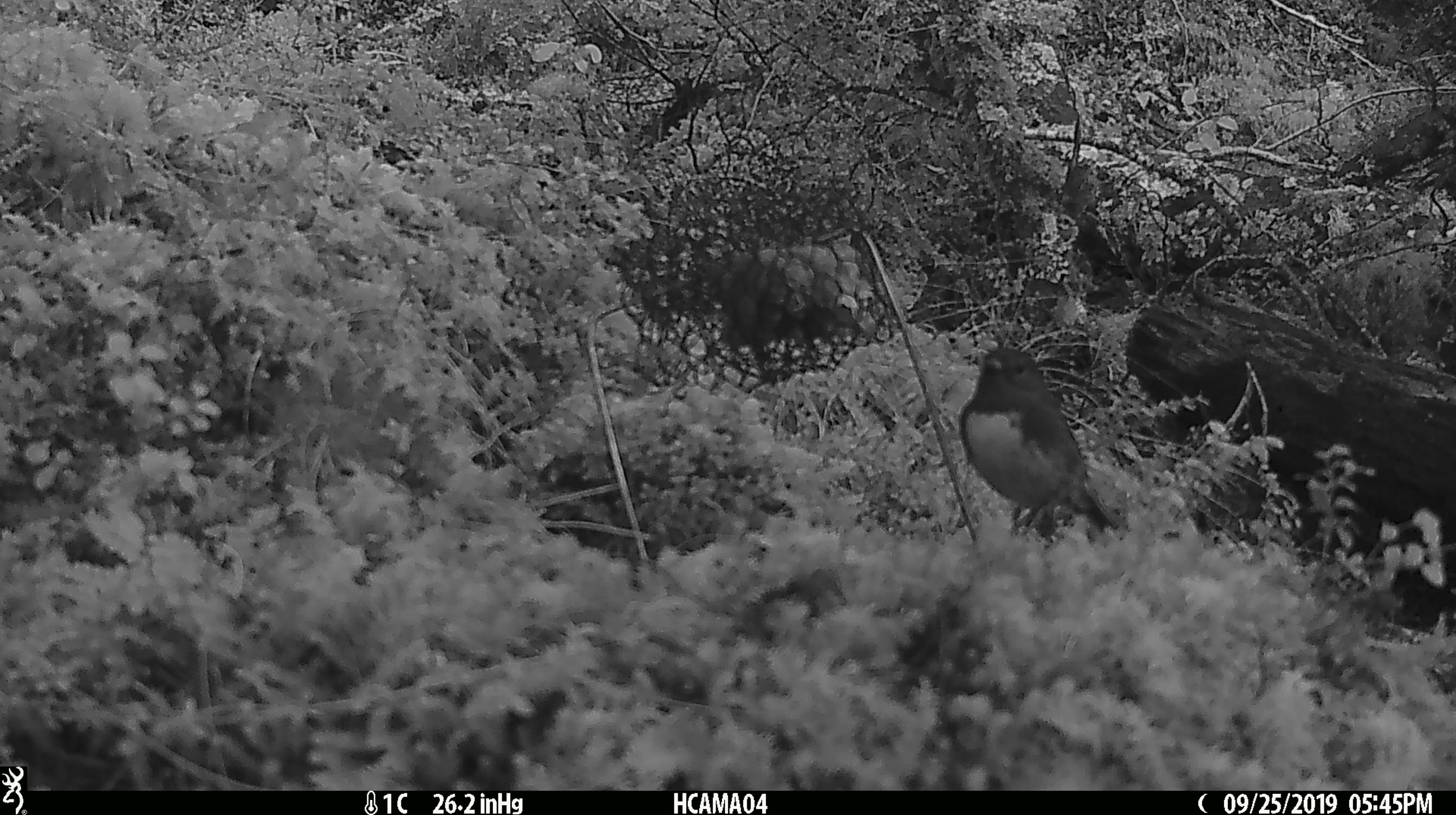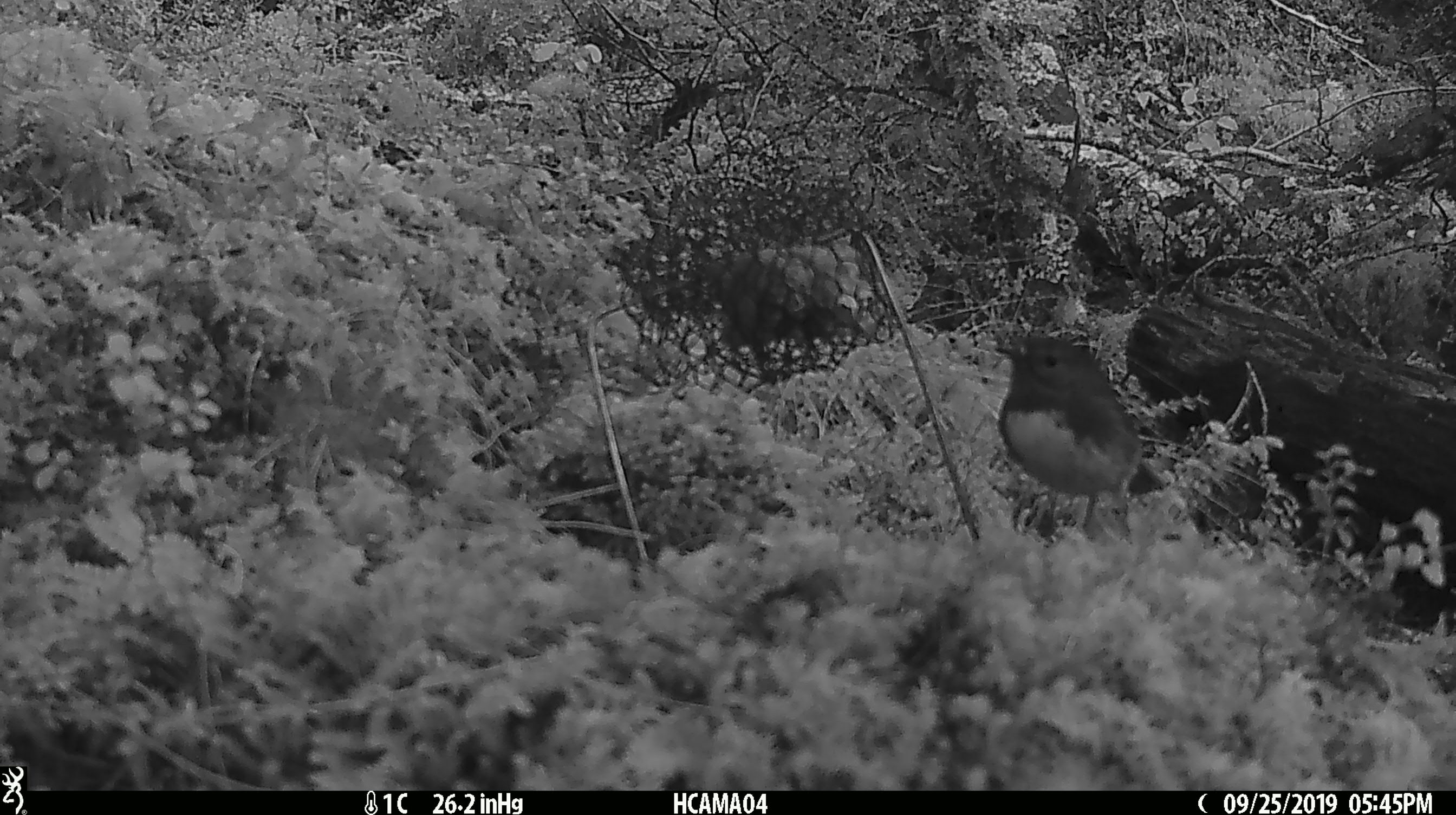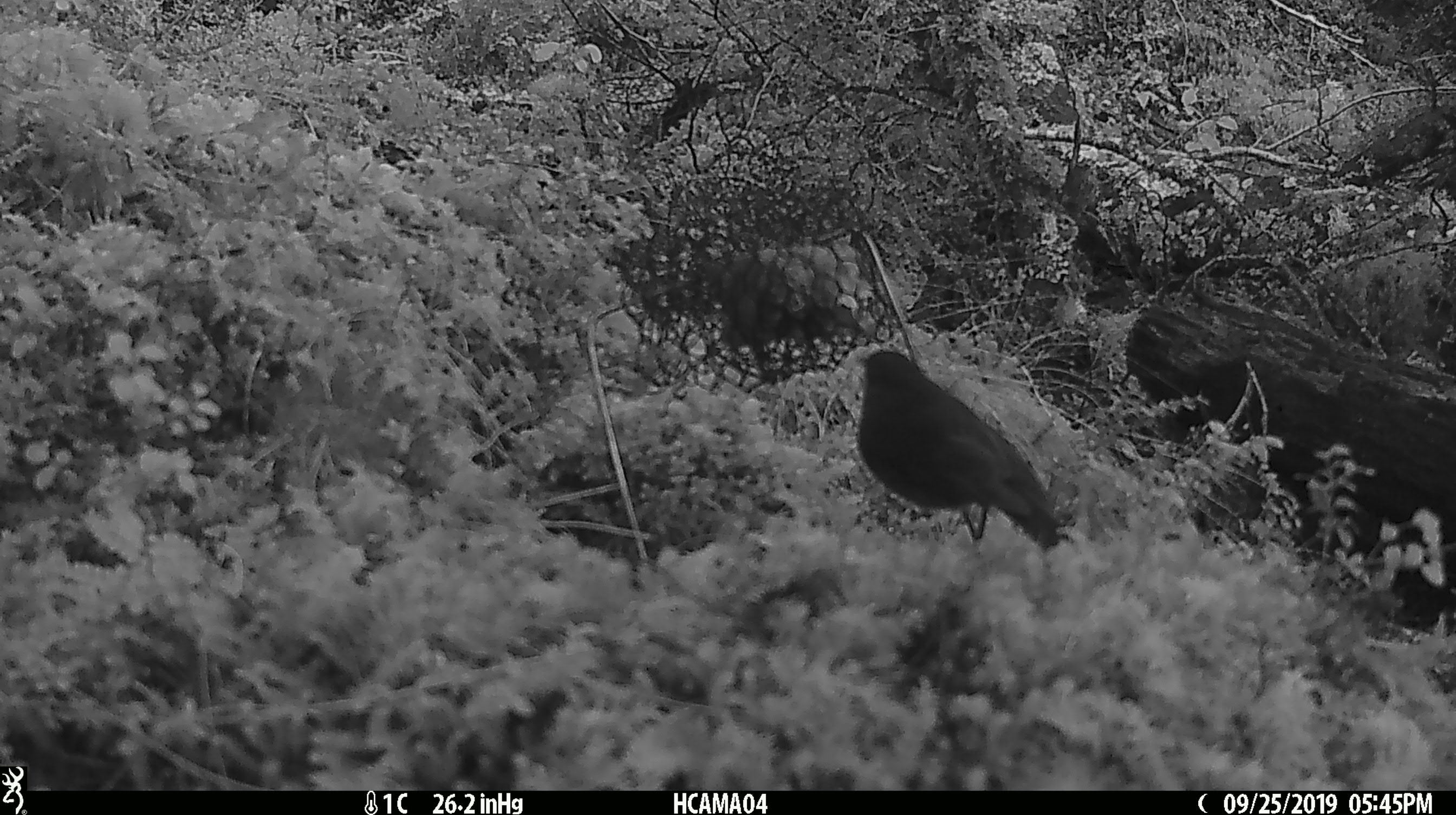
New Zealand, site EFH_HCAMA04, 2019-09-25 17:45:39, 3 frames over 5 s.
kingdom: Animalia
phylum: Chordata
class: Aves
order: Passeriformes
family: Petroicidae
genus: Petroica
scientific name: Petroica australis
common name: new zealand robin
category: robin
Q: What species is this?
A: Robin (new zealand robin) (Petroica australis).